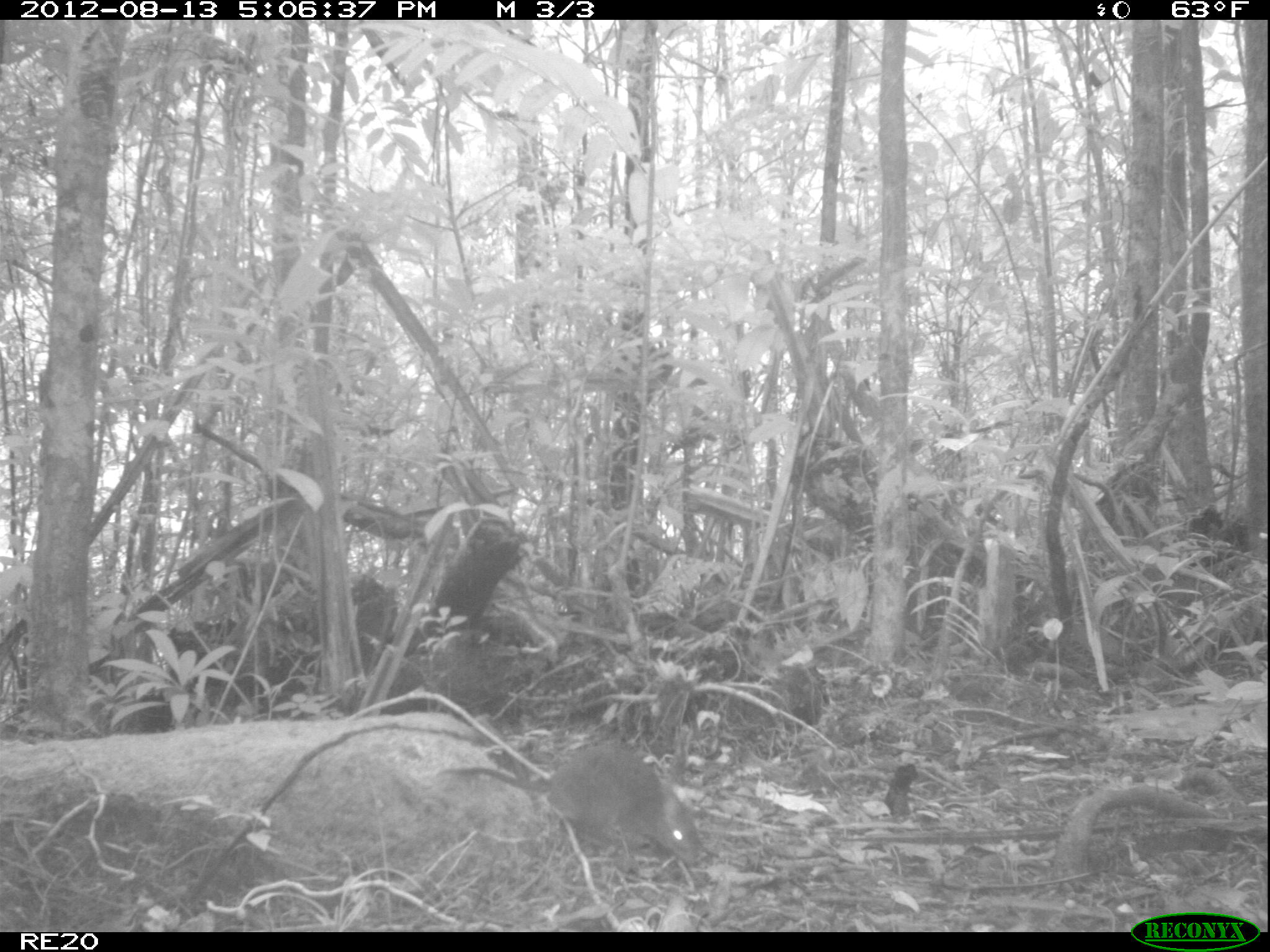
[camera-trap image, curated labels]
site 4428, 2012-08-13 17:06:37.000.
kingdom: Animalia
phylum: Chordata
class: Mammalia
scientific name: Mammalia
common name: mammals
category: small mammal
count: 1